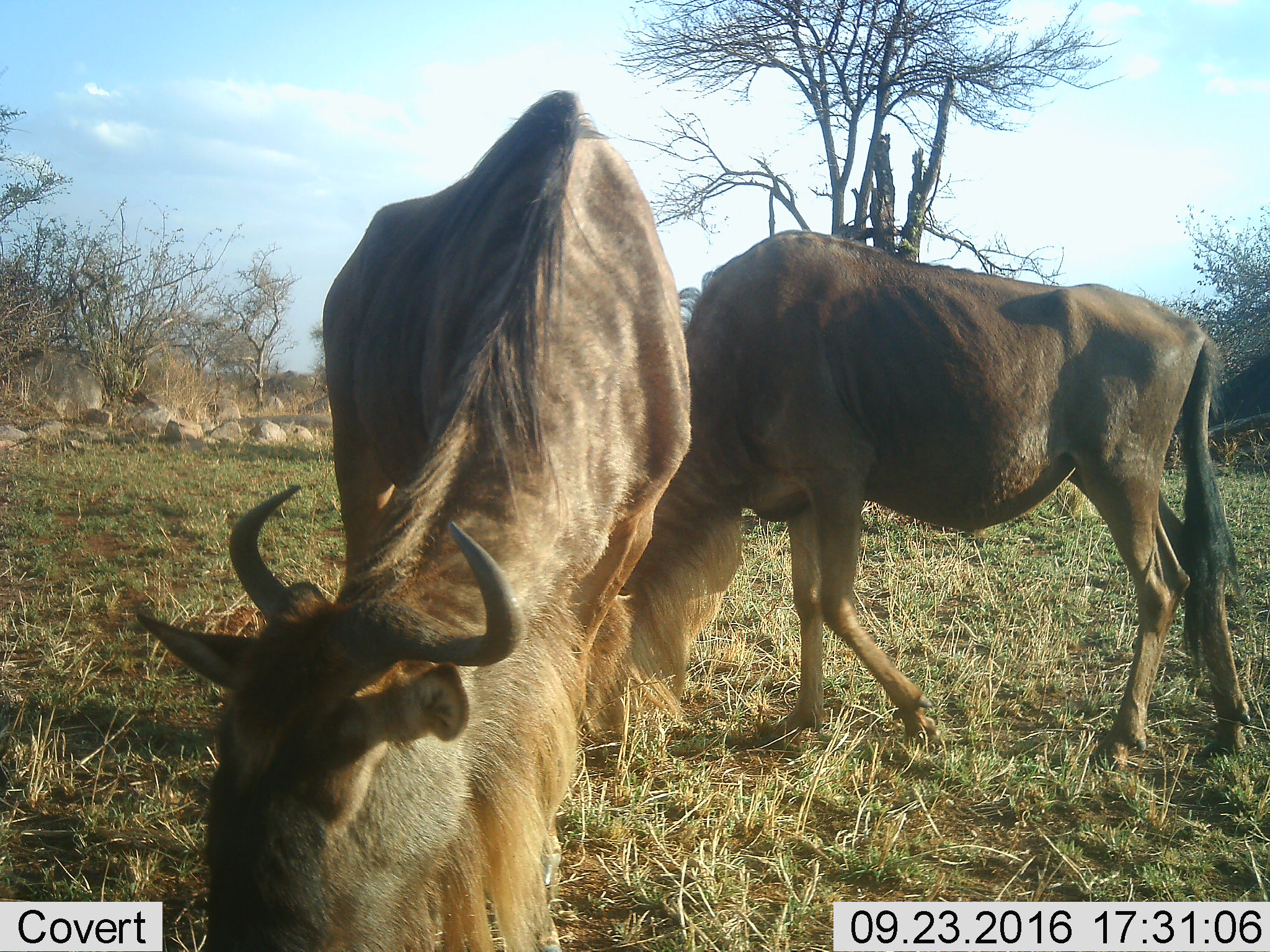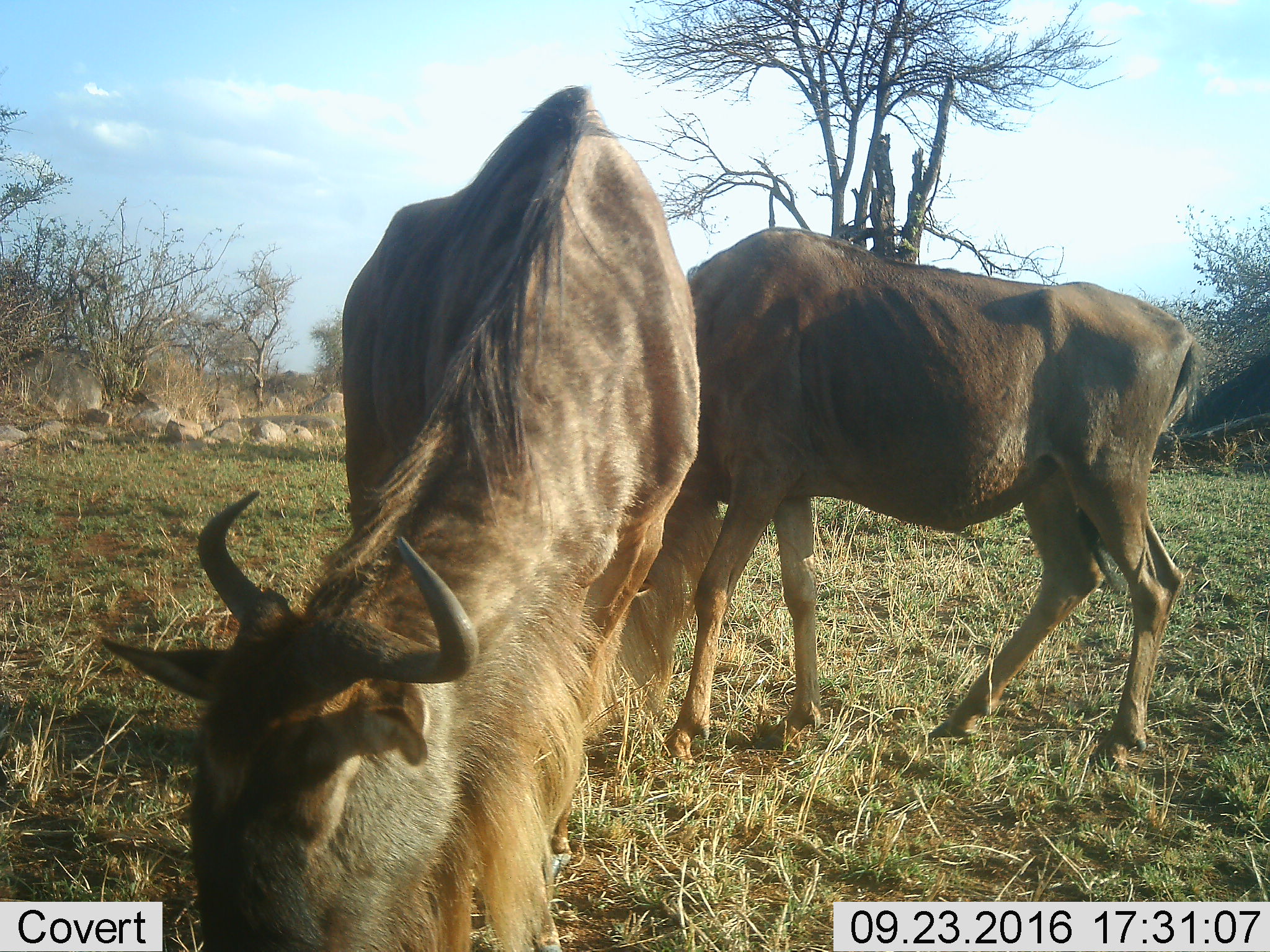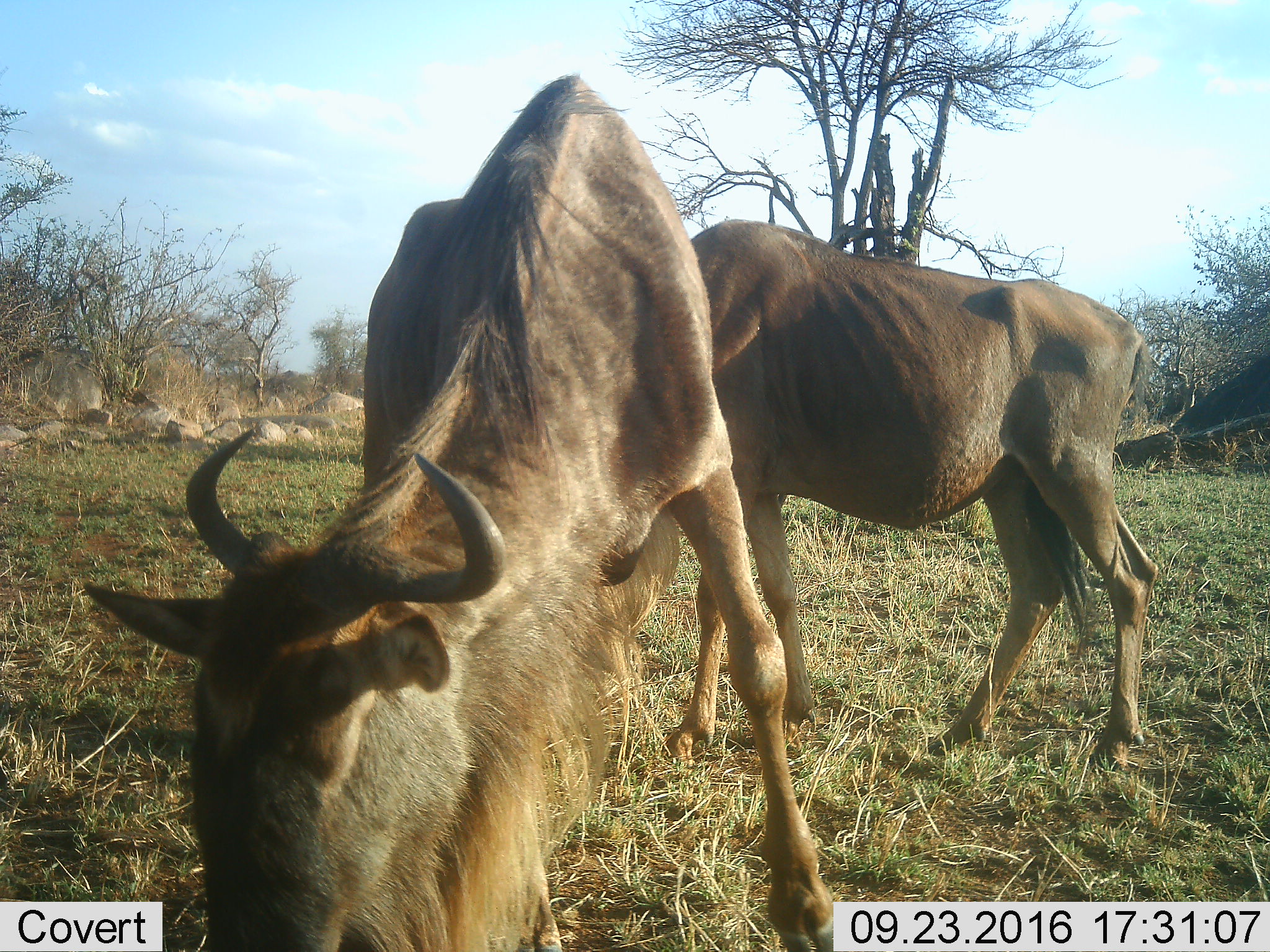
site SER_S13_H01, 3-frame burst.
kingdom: Animalia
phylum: Chordata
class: Mammalia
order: Artiodactyla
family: Bovidae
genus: Connochaetes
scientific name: Connochaetes taurinus taurinus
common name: blue wildebeest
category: wildebeestblue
Wildebeestblue (blue wildebeest) (Connochaetes taurinus taurinus), count 2. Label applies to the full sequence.